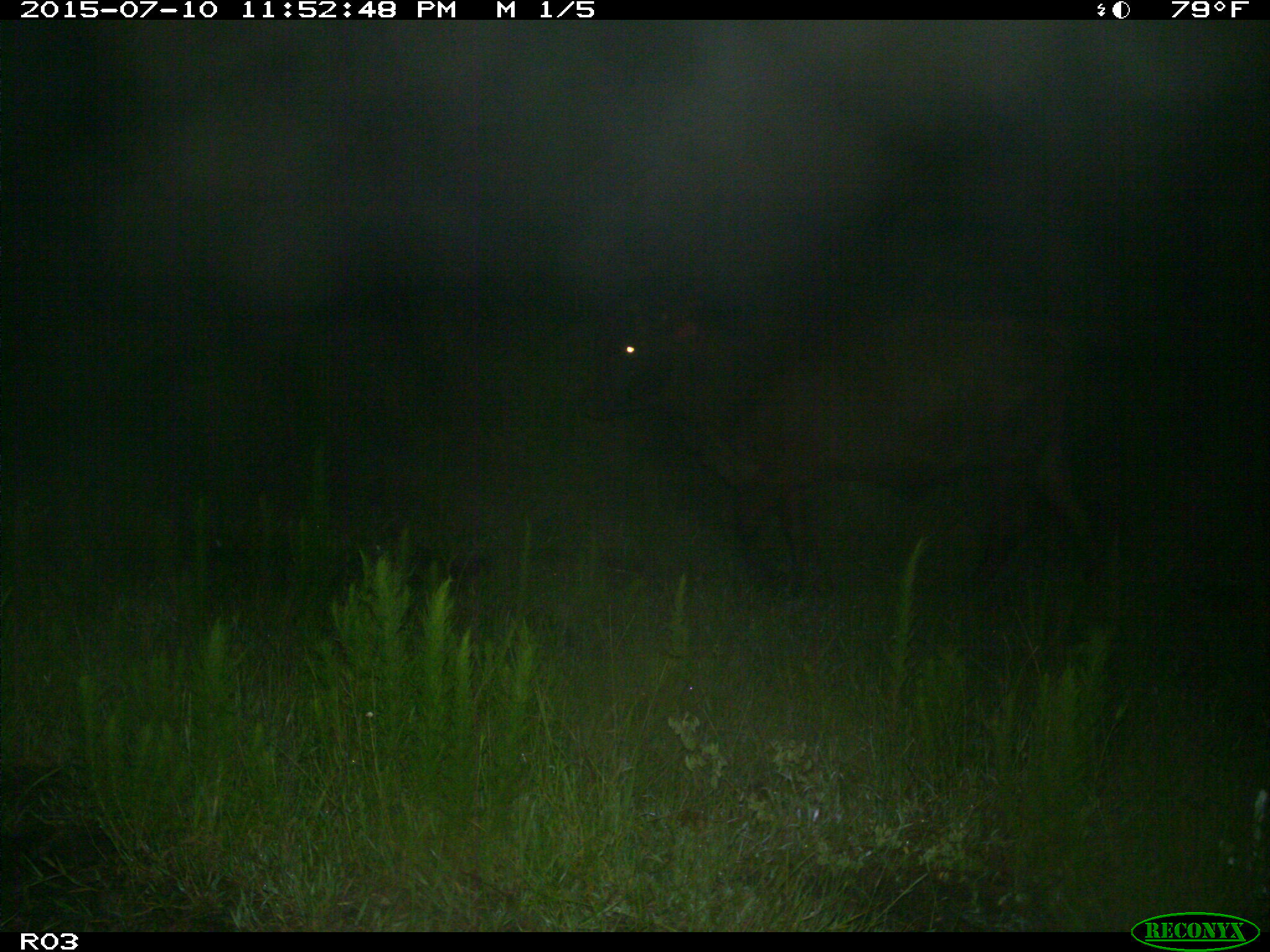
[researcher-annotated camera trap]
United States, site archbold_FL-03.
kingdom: Animalia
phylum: Chordata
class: Mammalia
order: Artiodactyla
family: Bovidae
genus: Bos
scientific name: Bos taurus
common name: domestic cow